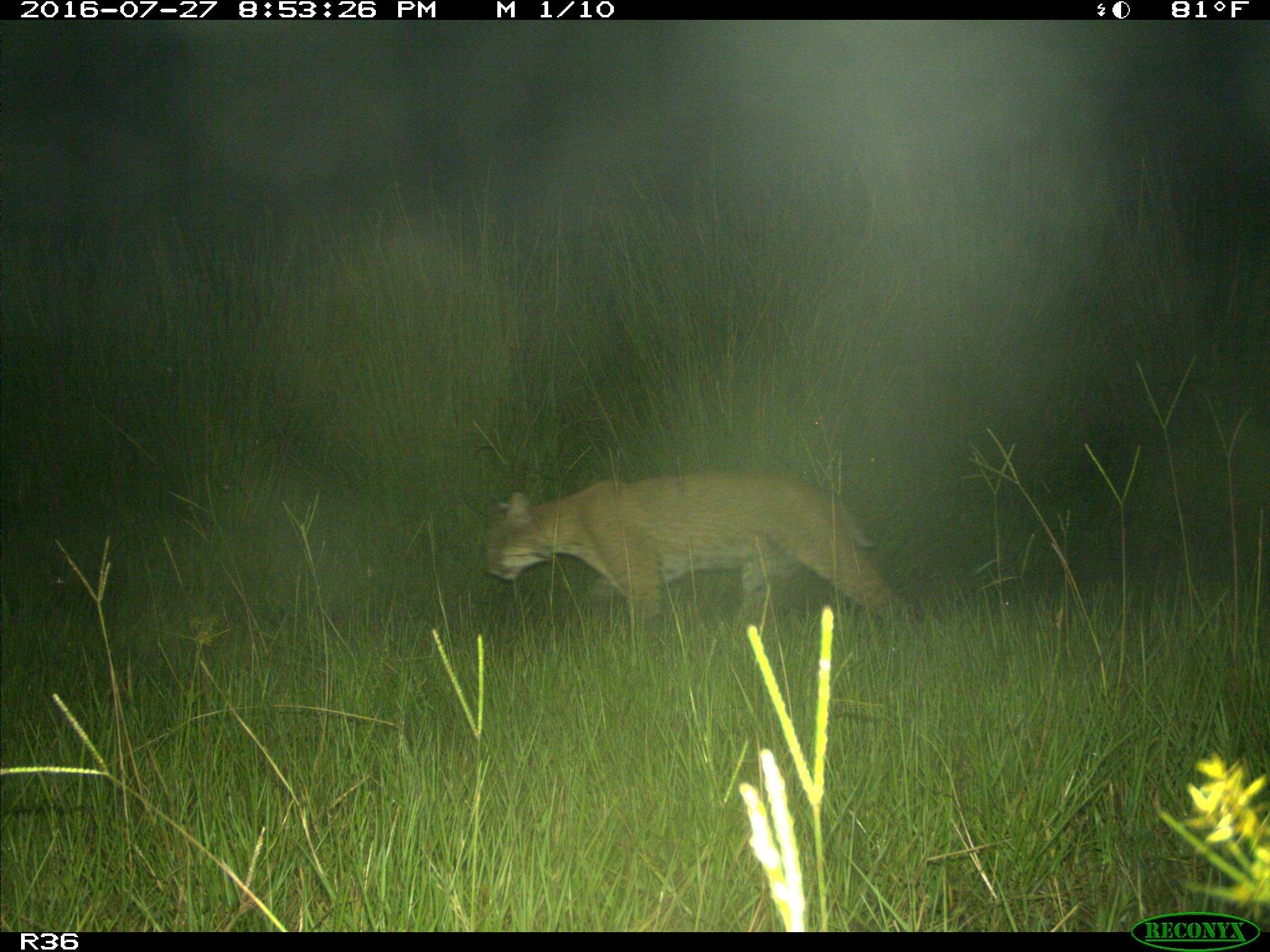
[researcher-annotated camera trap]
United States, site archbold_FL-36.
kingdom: Animalia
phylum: Chordata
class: Mammalia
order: Carnivora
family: Felidae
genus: Lynx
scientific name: Lynx rufus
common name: bobcat